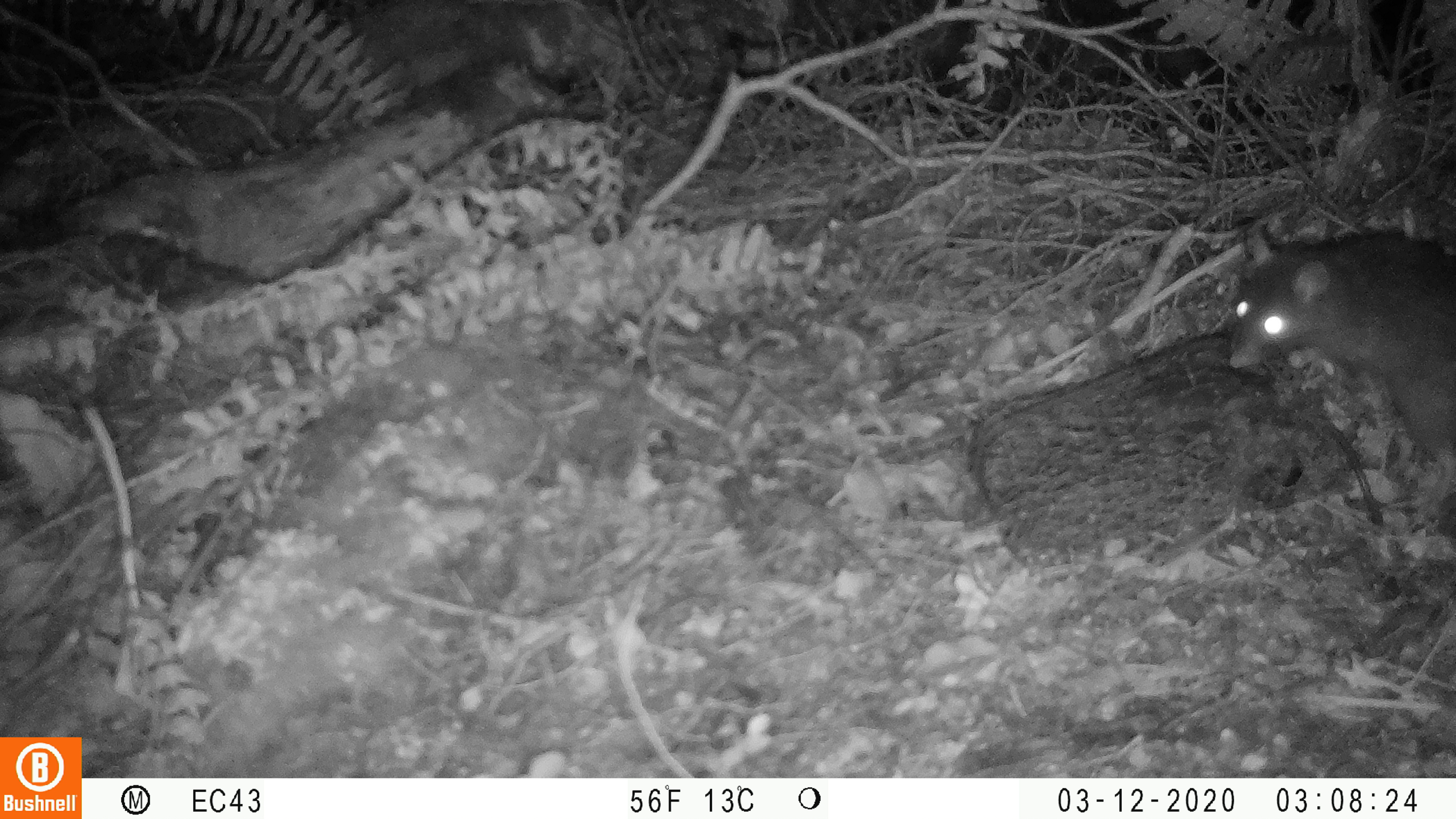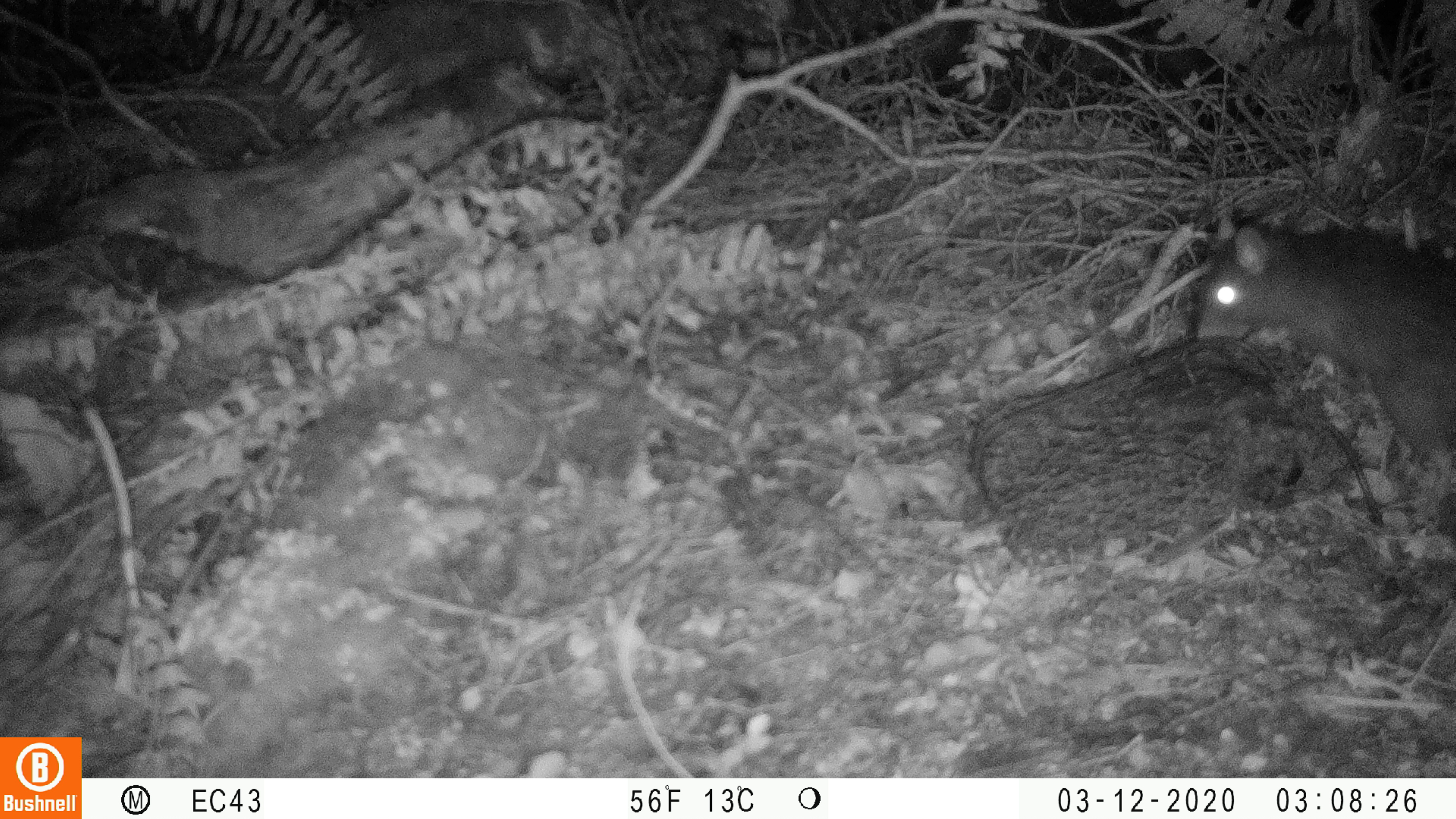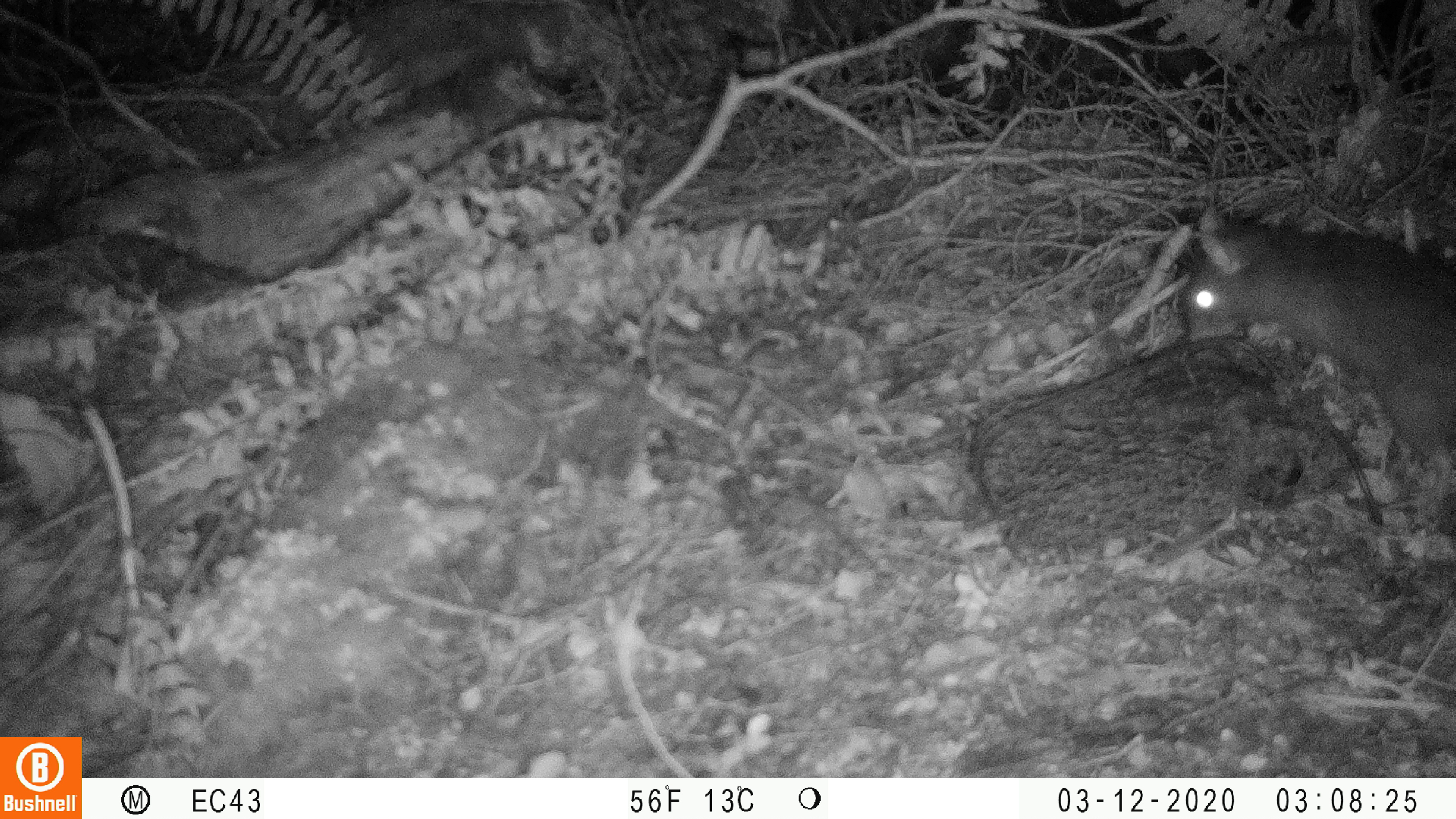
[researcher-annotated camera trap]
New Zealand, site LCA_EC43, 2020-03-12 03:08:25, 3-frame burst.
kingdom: Animalia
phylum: Chordata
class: Mammalia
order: Rodentia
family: Muridae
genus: Rattus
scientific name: Rattus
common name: rat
Rat (Rattus).